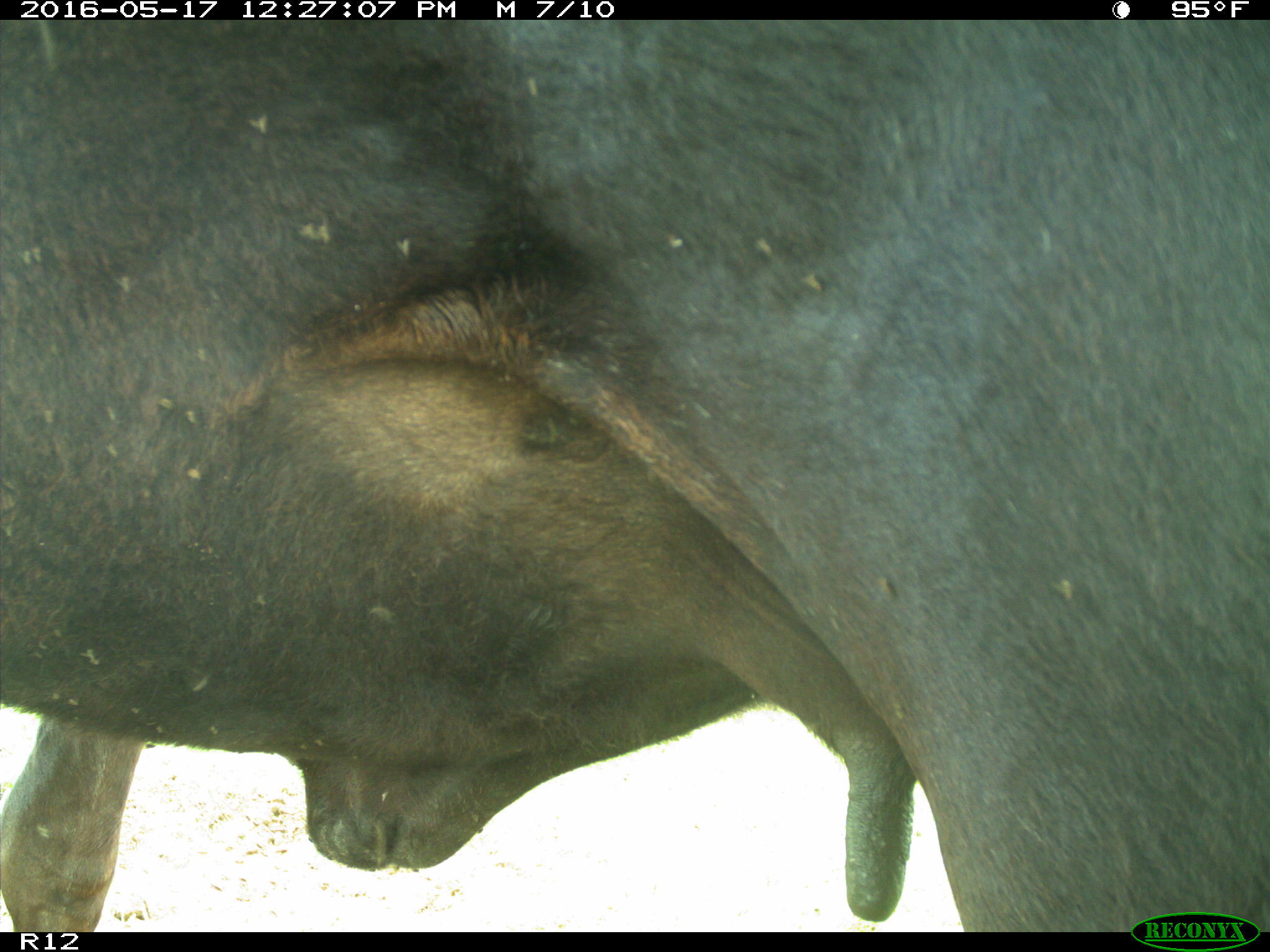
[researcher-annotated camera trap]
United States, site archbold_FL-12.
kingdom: Animalia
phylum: Chordata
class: Mammalia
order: Artiodactyla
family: Bovidae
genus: Bos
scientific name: Bos taurus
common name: domestic cow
Bos taurus (domestic cow).